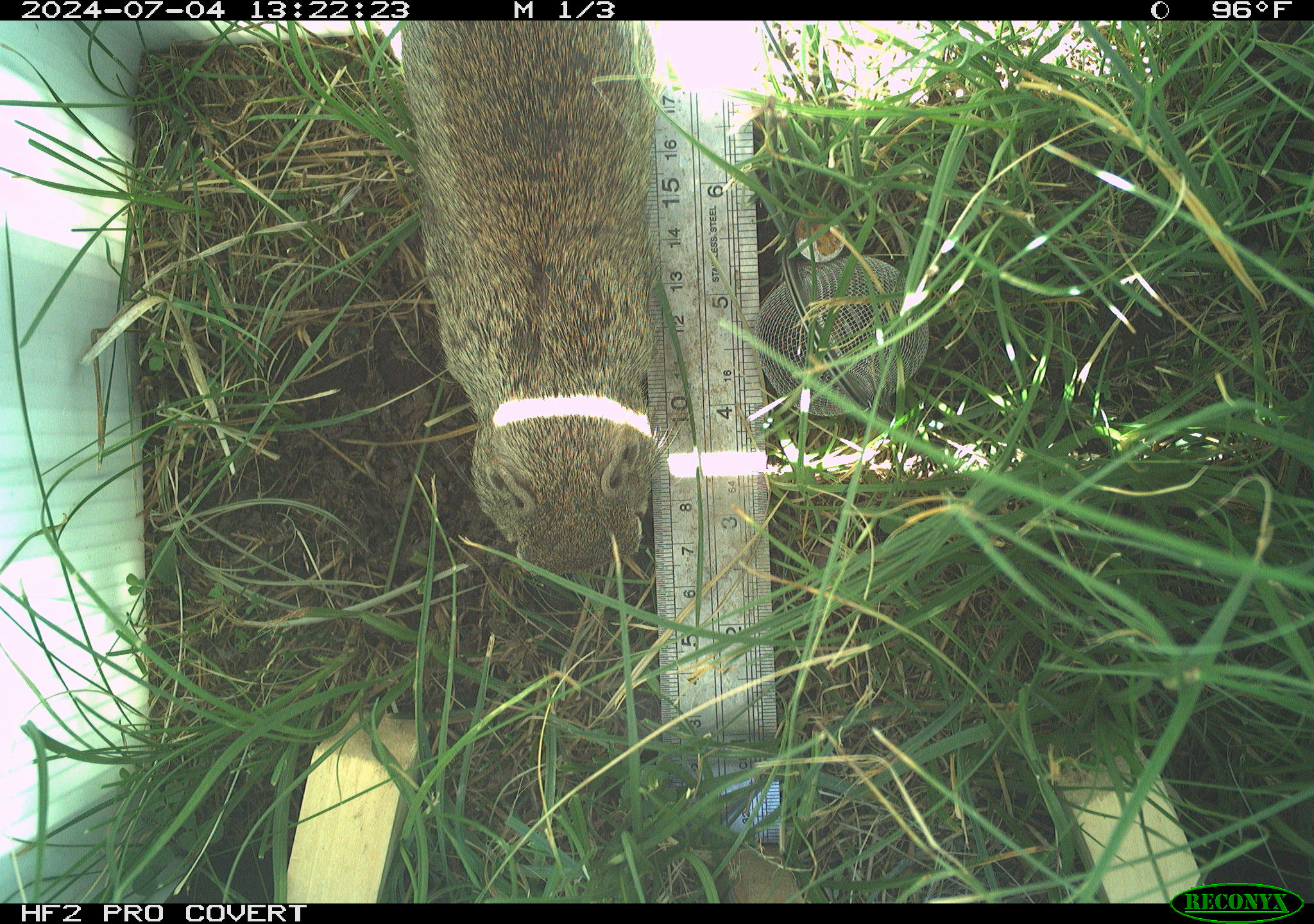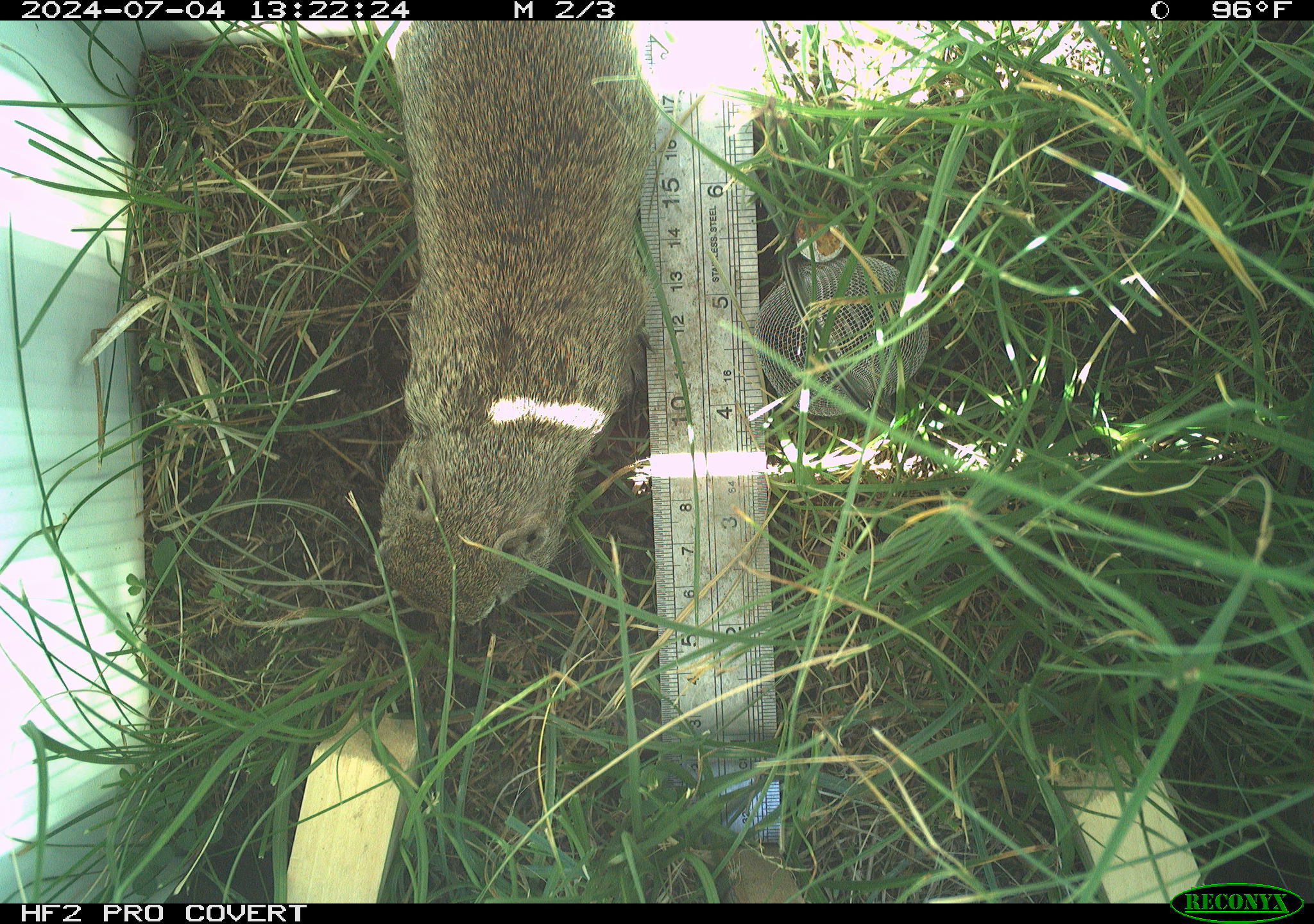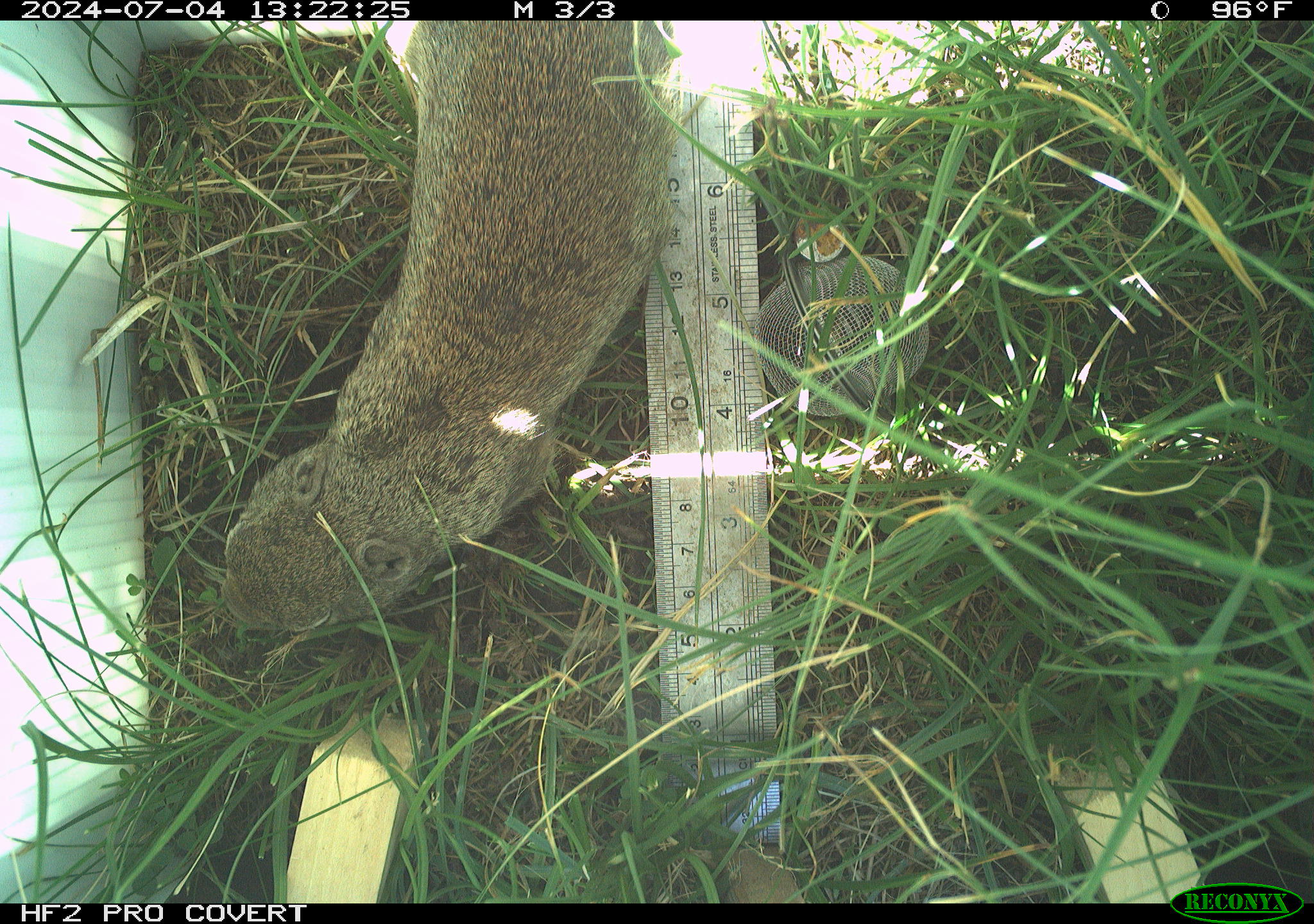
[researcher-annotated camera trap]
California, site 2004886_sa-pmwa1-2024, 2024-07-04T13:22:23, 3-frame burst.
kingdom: Animalia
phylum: Chordata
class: Mammalia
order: Rodentia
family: Sciuridae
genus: Urocitellus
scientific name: Urocitellus beldingi beldingi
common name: belding's ground squirrel